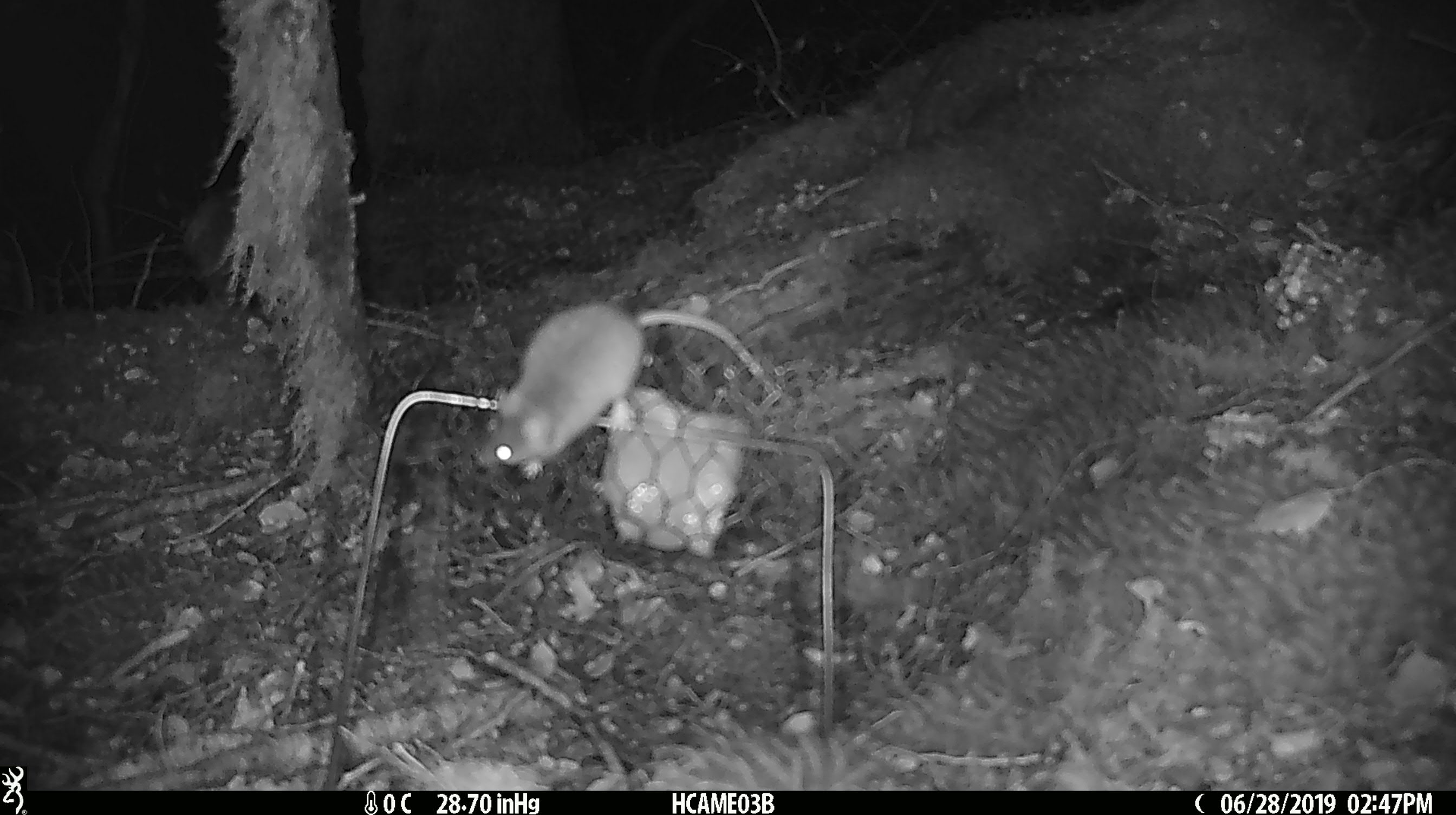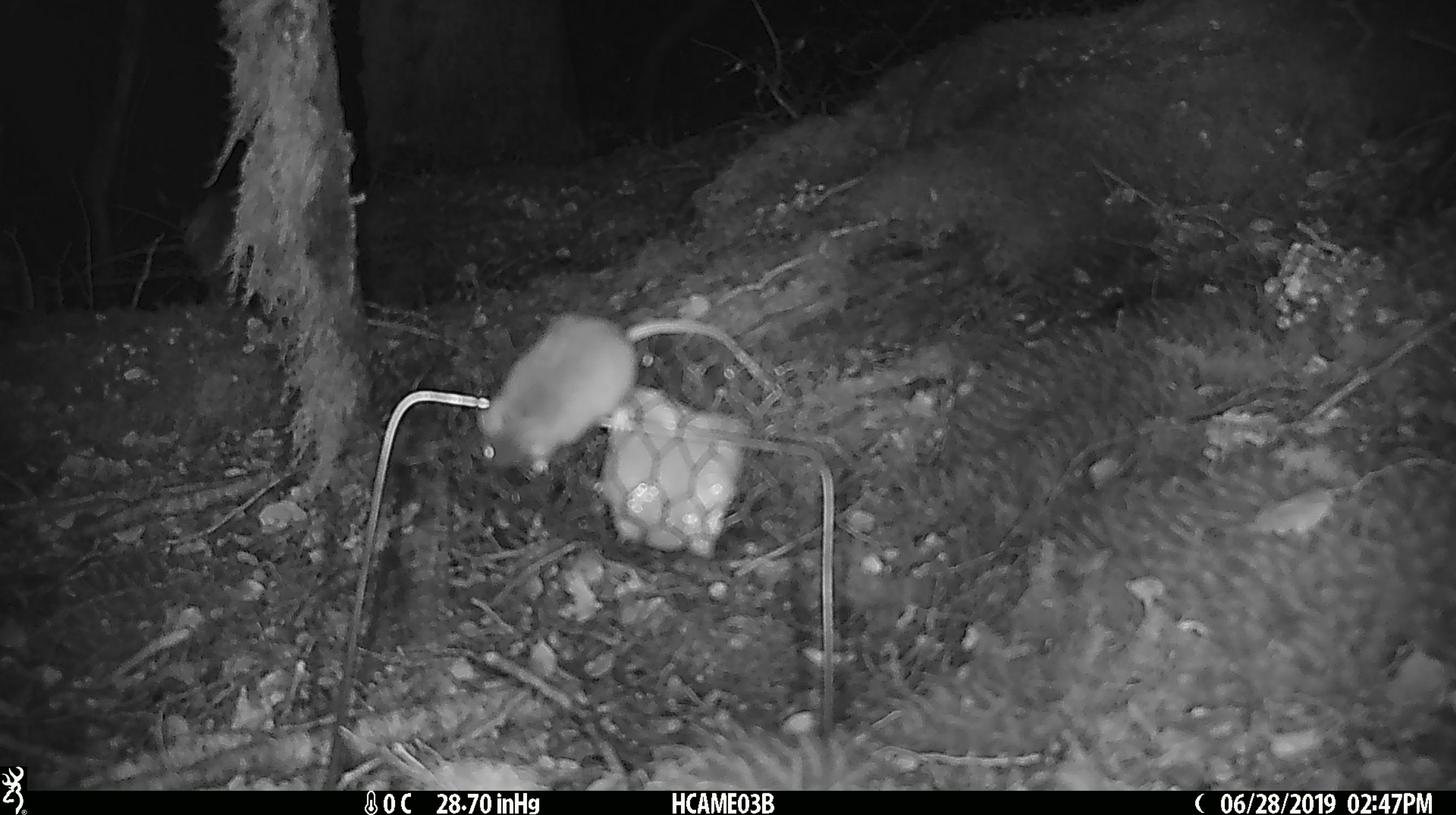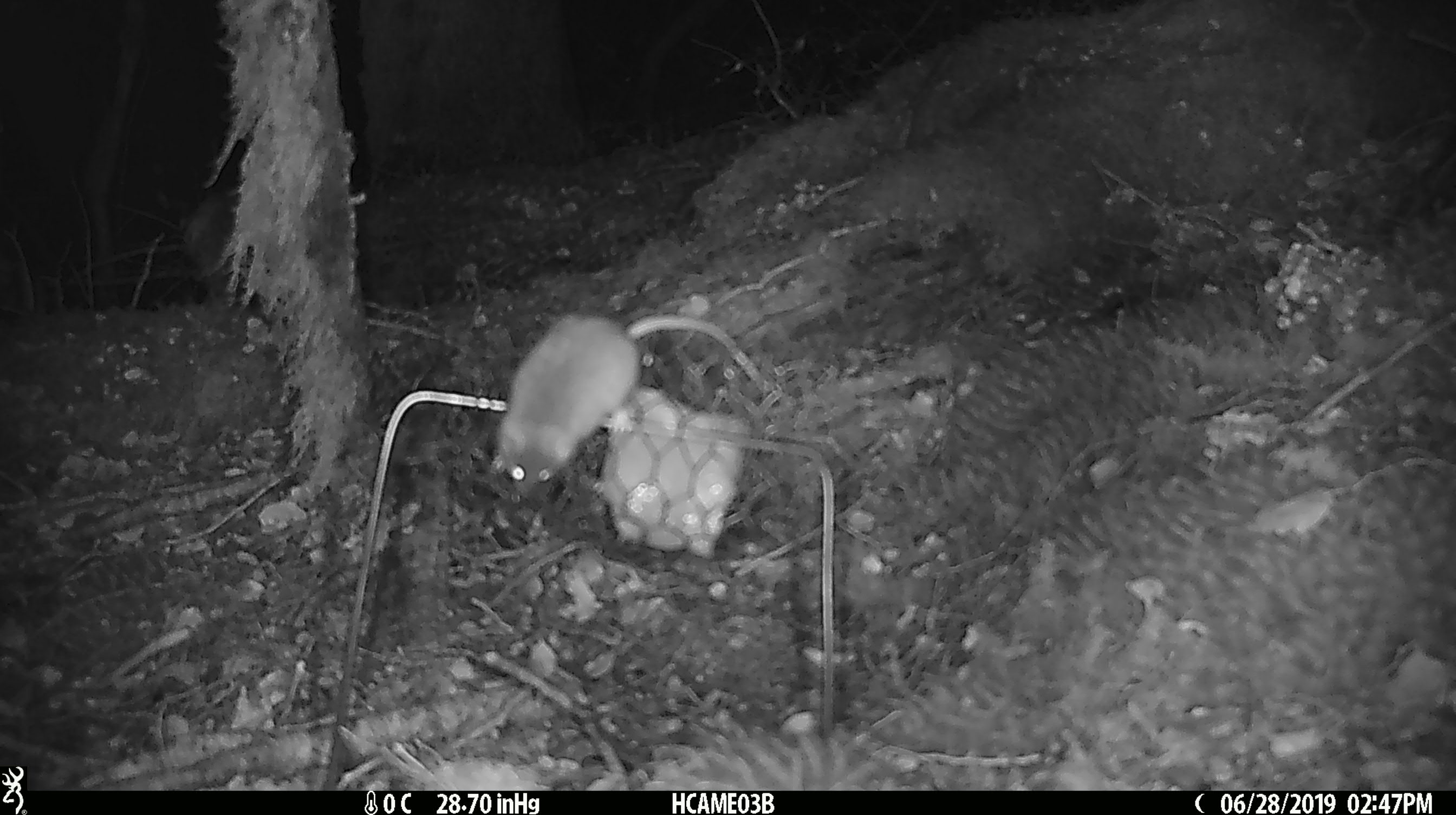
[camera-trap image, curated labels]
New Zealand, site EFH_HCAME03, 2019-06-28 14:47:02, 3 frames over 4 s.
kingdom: Animalia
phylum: Chordata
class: Mammalia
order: Rodentia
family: Muridae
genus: Mus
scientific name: Mus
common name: mouse